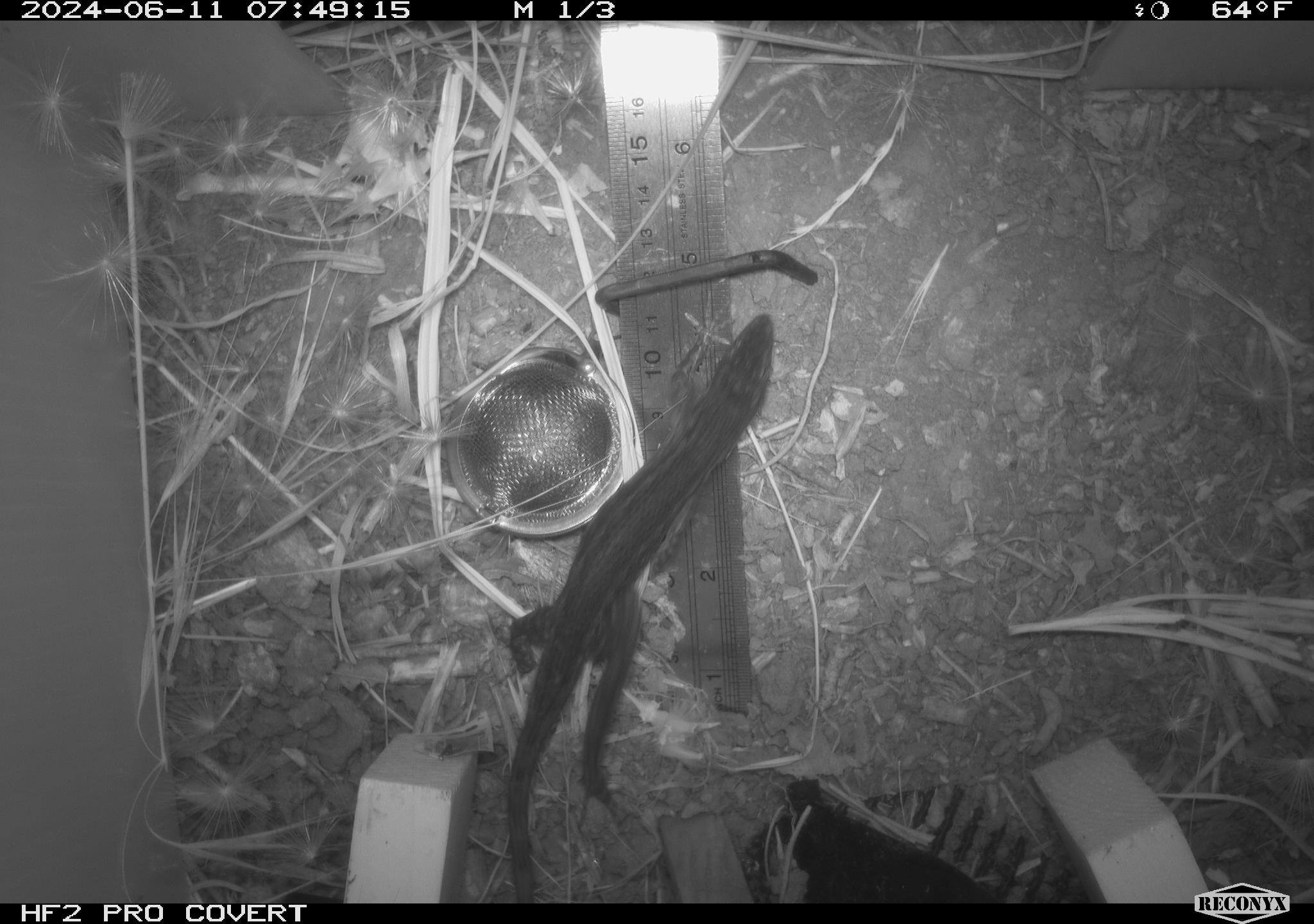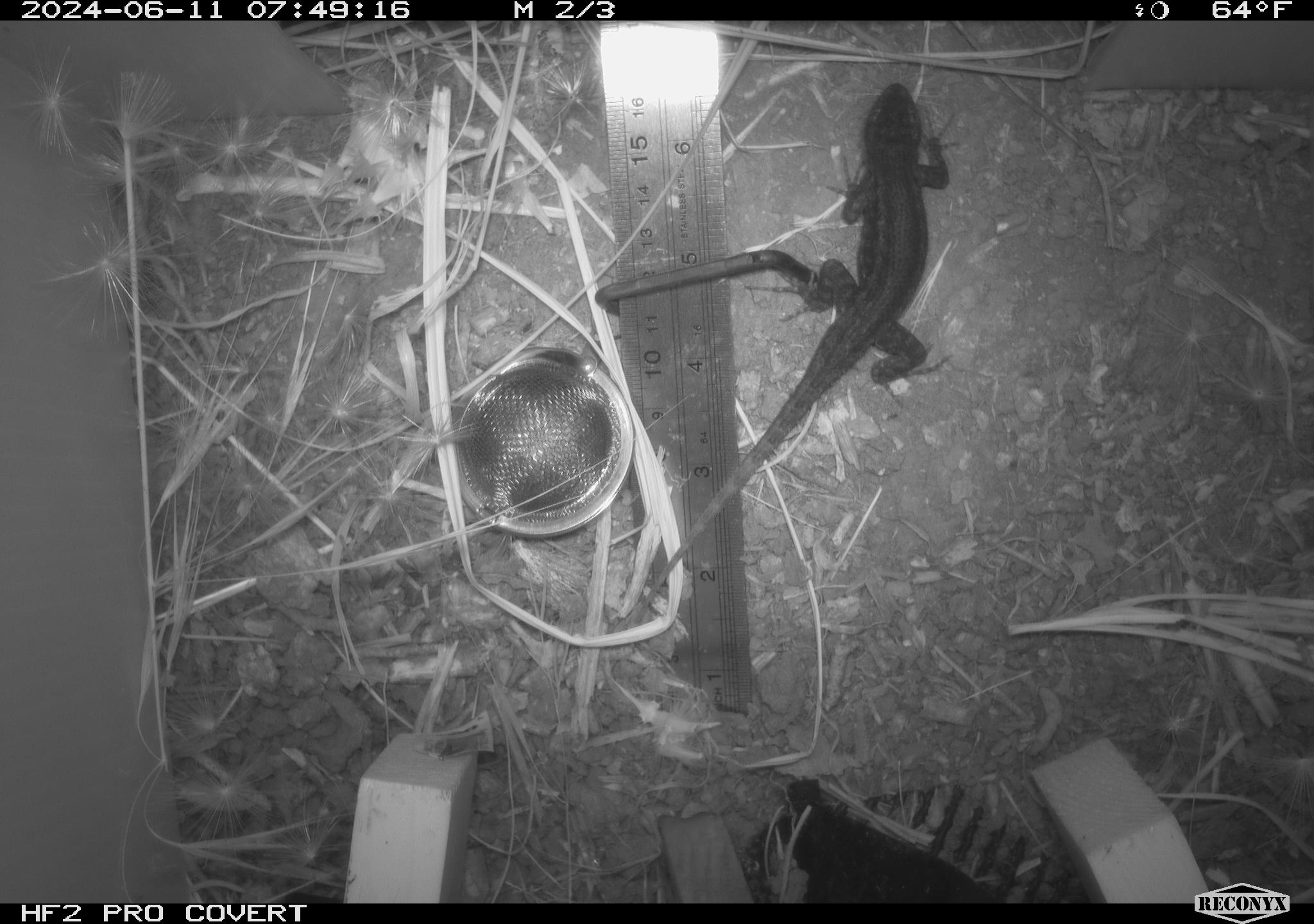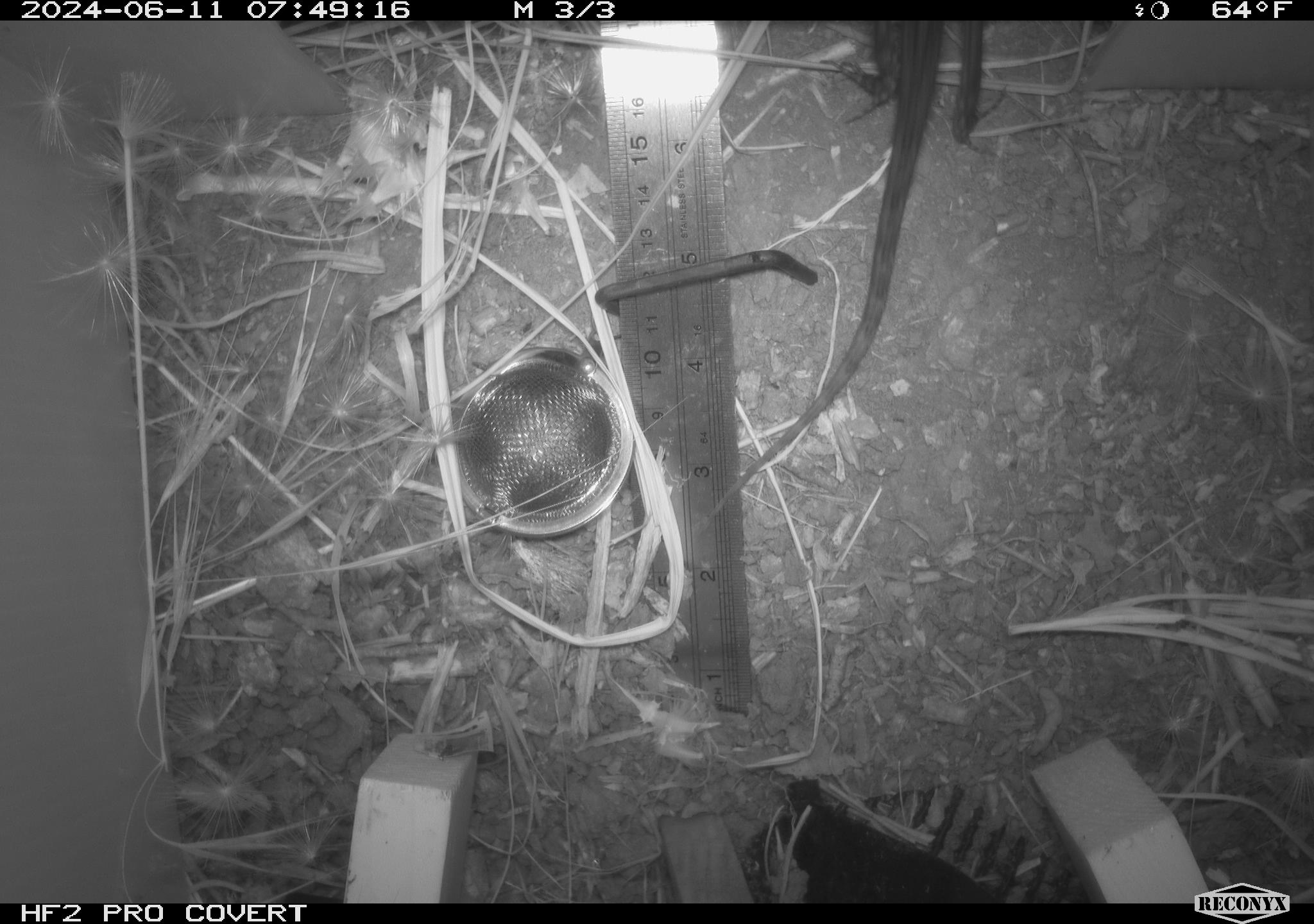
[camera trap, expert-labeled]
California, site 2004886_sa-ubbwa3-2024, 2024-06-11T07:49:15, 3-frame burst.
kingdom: Animalia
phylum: Chordata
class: Reptilia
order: Squamata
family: Phrynosomatidae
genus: Sceloporus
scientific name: Sceloporus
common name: spiny lizards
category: sceloporus species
Sceloporus species (spiny lizards) (Sceloporus).